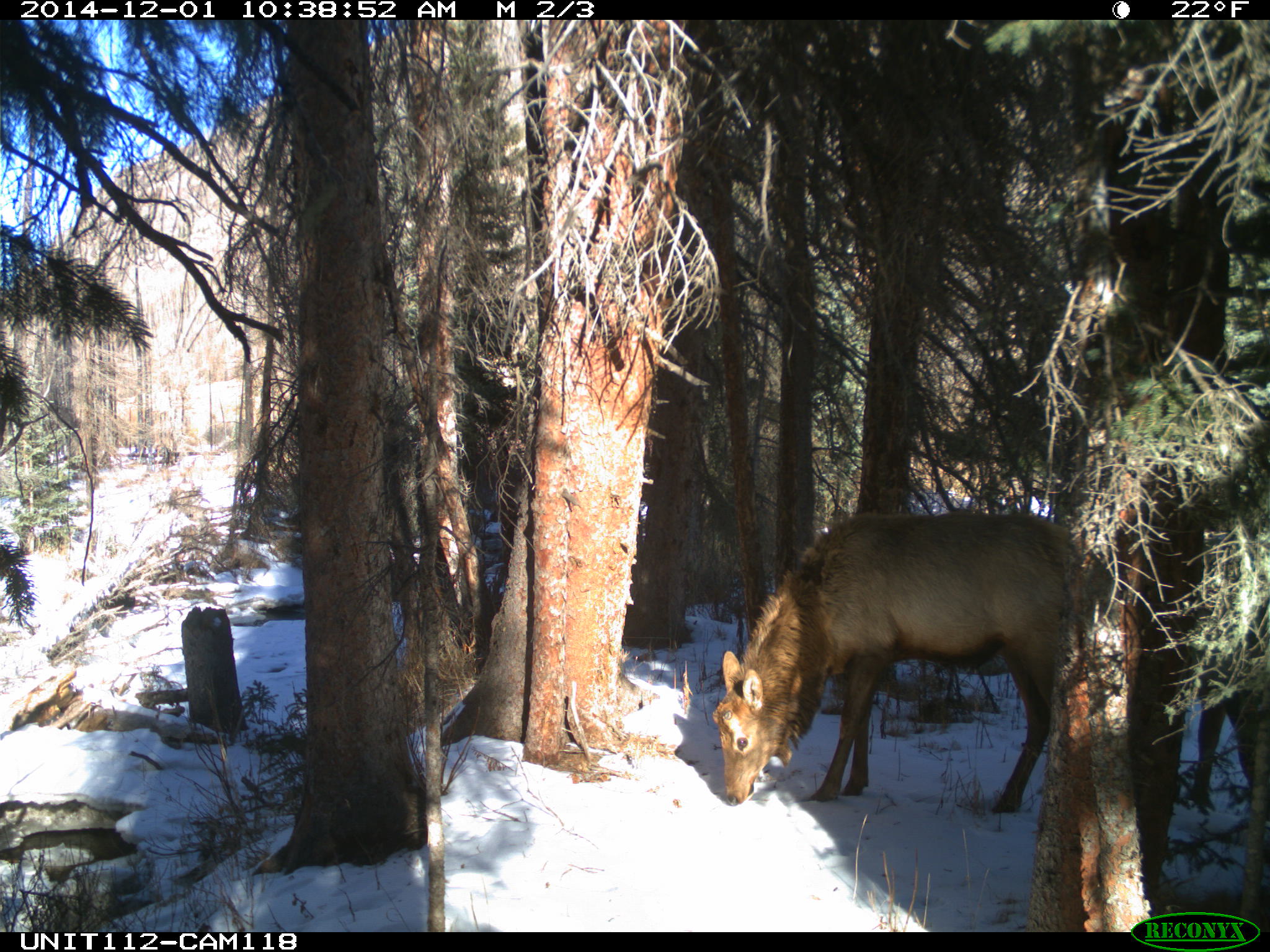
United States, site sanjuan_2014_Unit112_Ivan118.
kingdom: Animalia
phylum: Chordata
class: Mammalia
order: Artiodactyla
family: Cervidae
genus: Cervus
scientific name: Cervus elaphus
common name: red deer